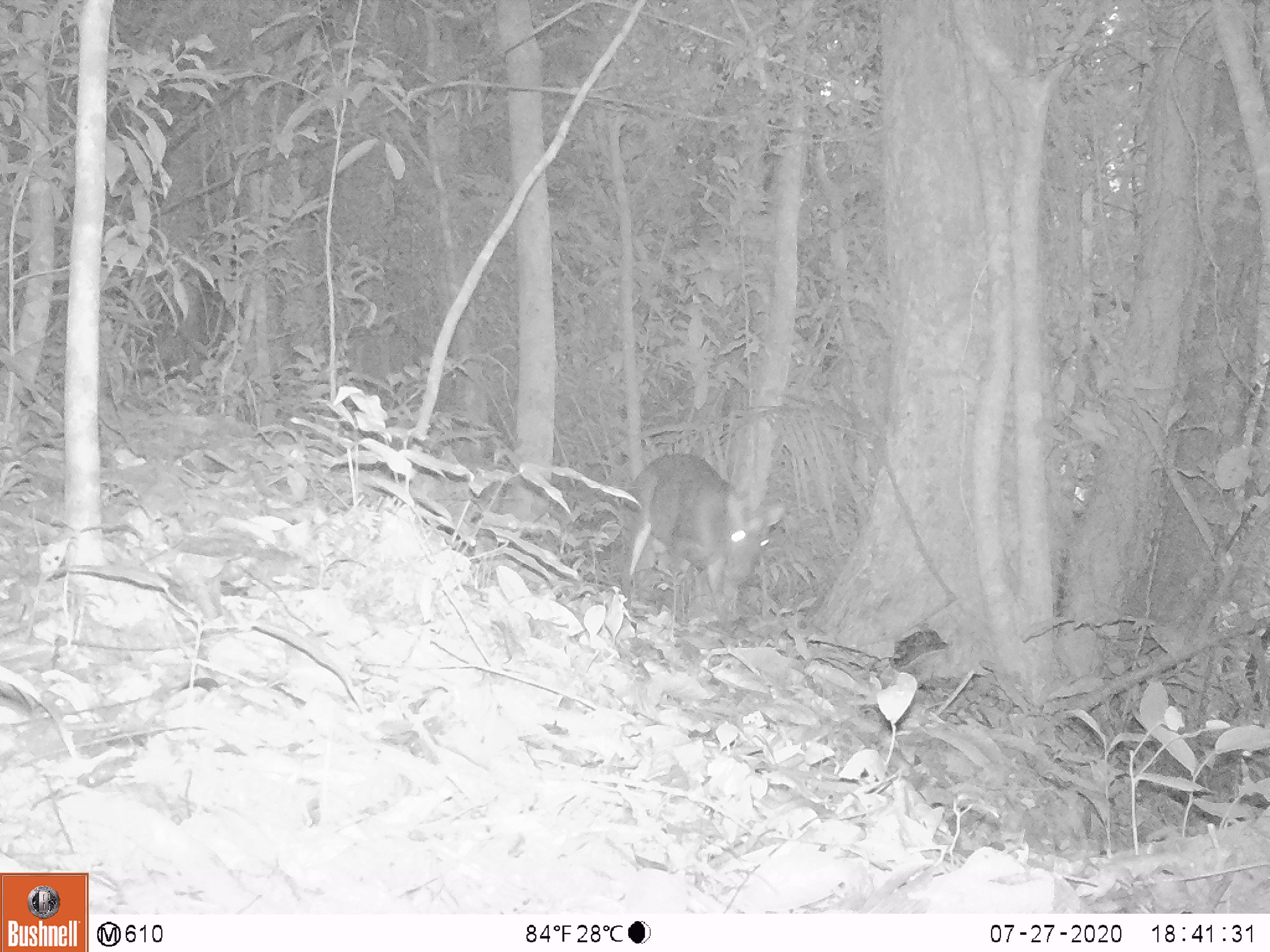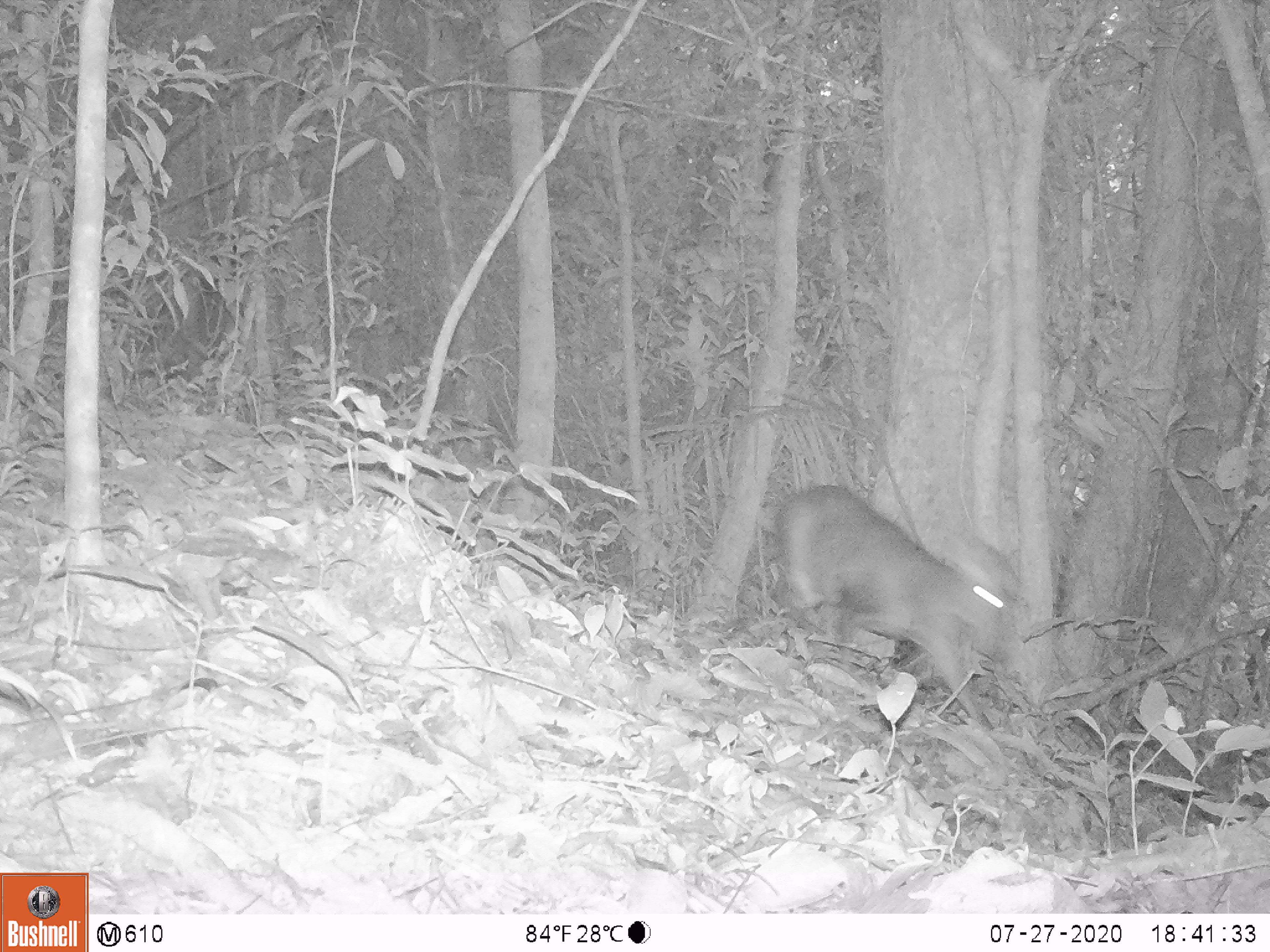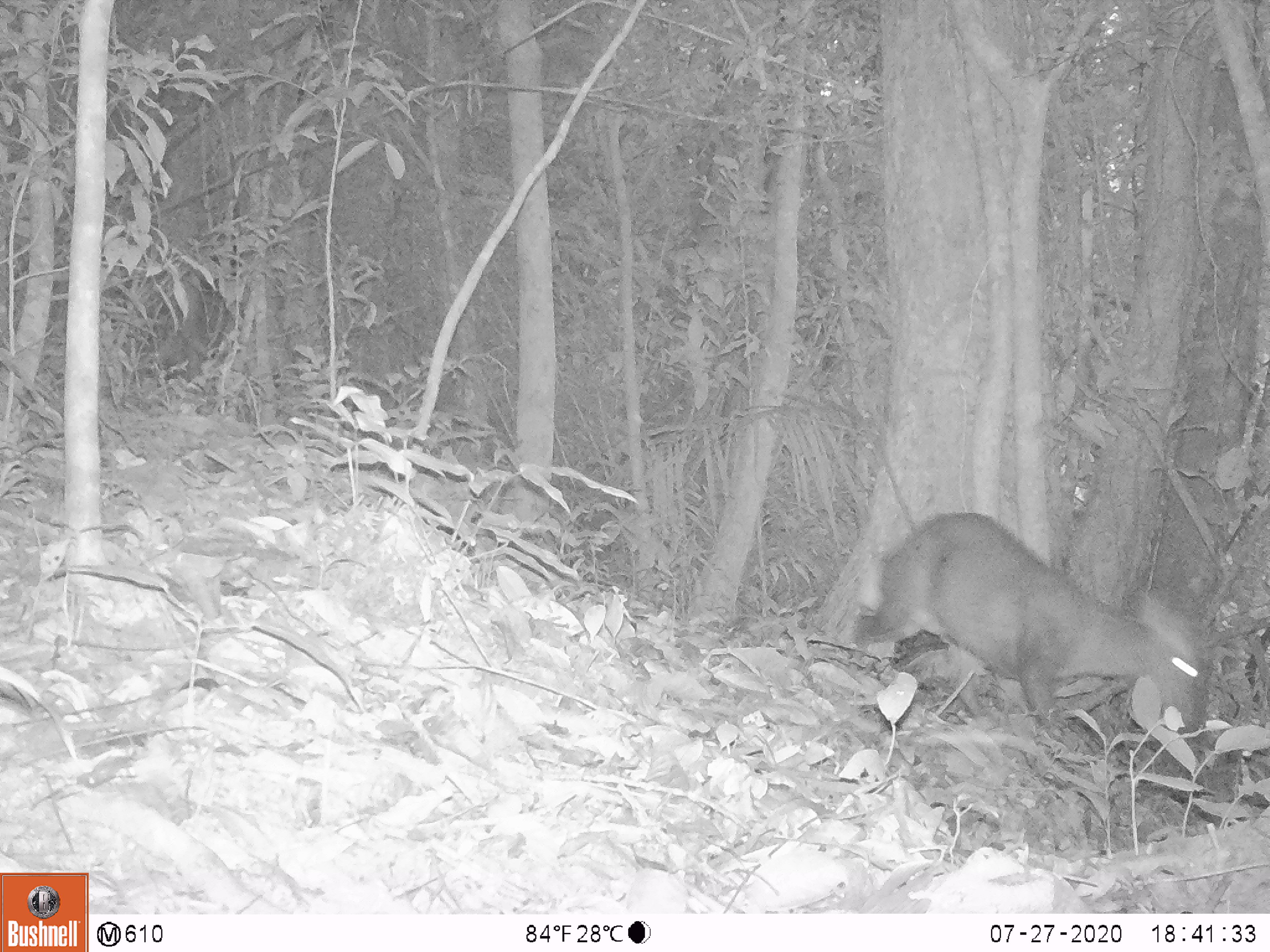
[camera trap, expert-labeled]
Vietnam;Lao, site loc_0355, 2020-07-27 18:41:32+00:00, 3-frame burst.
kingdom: Animalia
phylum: Chordata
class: Mammalia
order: Artiodactyla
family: Cervidae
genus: Muntiacus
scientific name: Muntiacus rooseveltorum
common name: roosevelt's muntjac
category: roosevelts muntjac group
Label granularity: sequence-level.